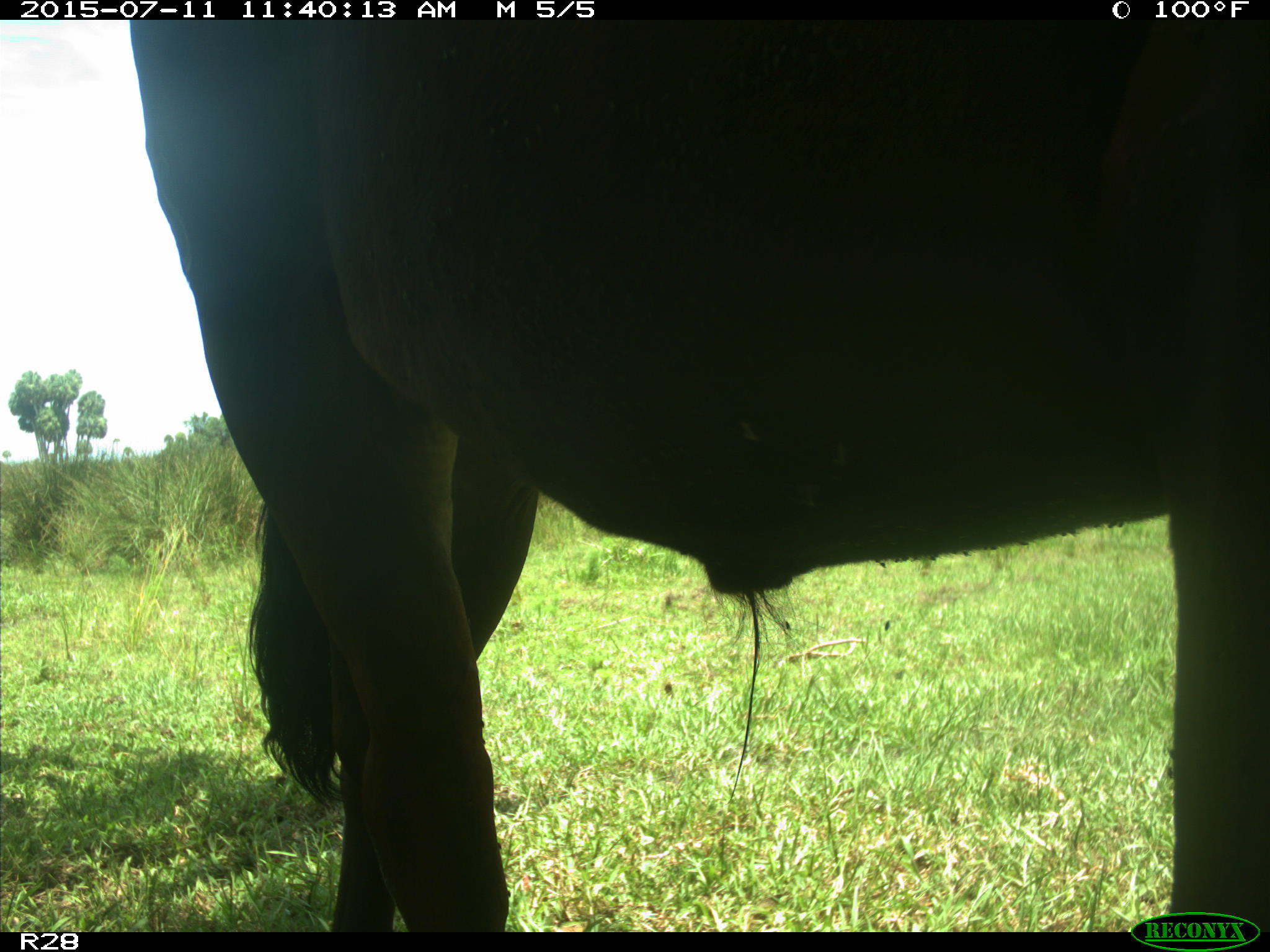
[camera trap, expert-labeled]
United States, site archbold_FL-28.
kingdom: Animalia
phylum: Chordata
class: Mammalia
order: Artiodactyla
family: Bovidae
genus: Bos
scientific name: Bos taurus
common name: domestic cow